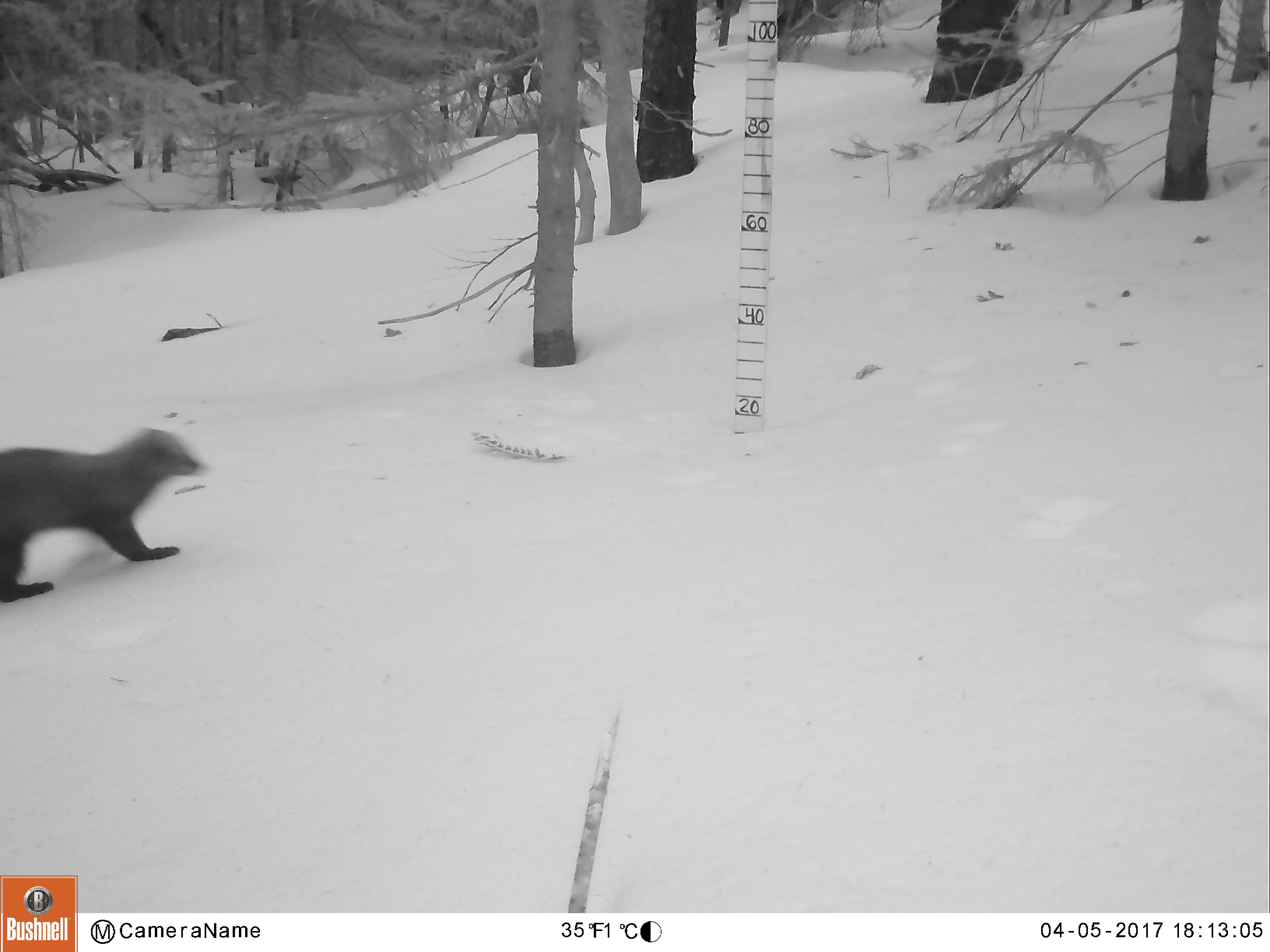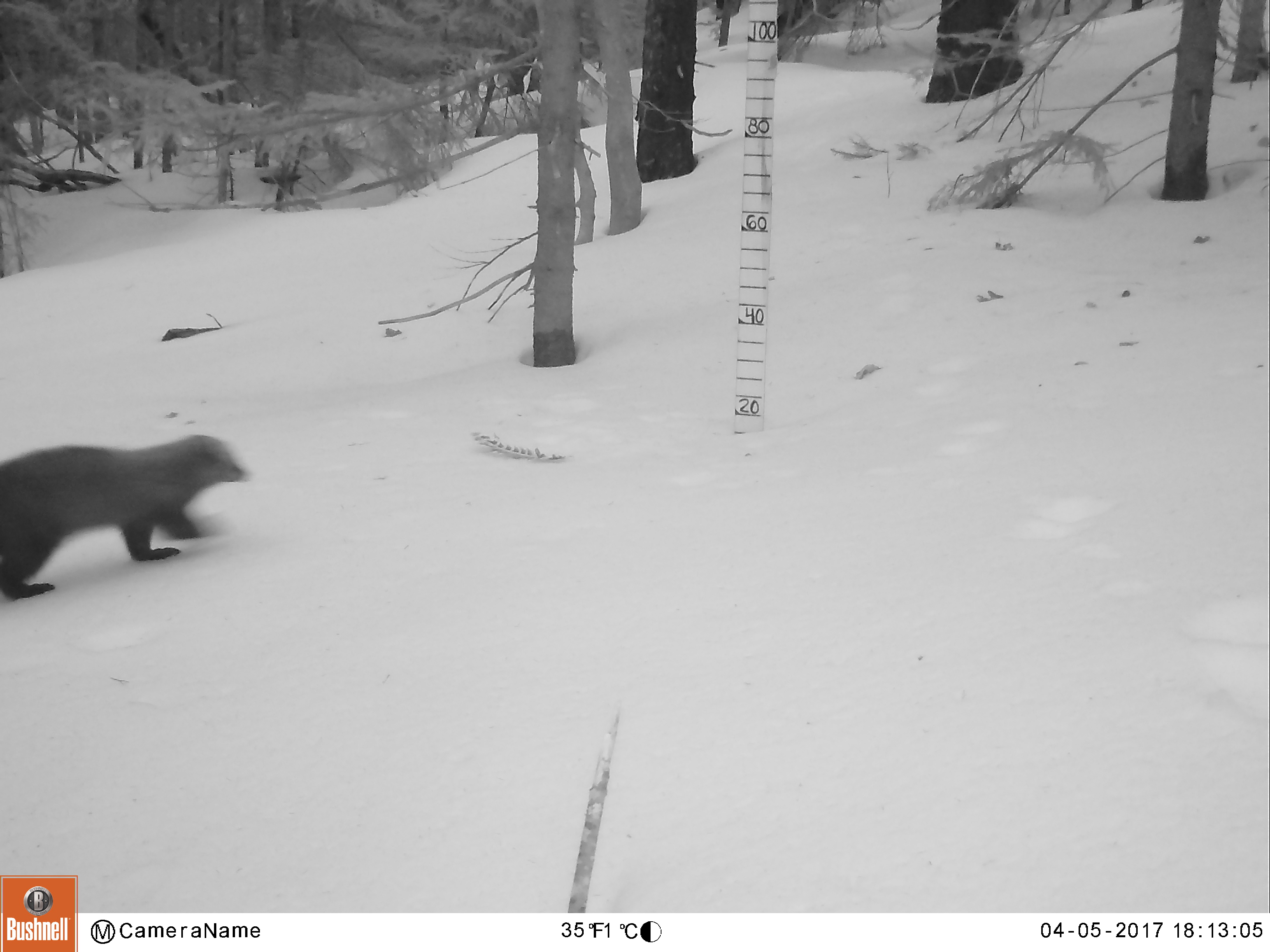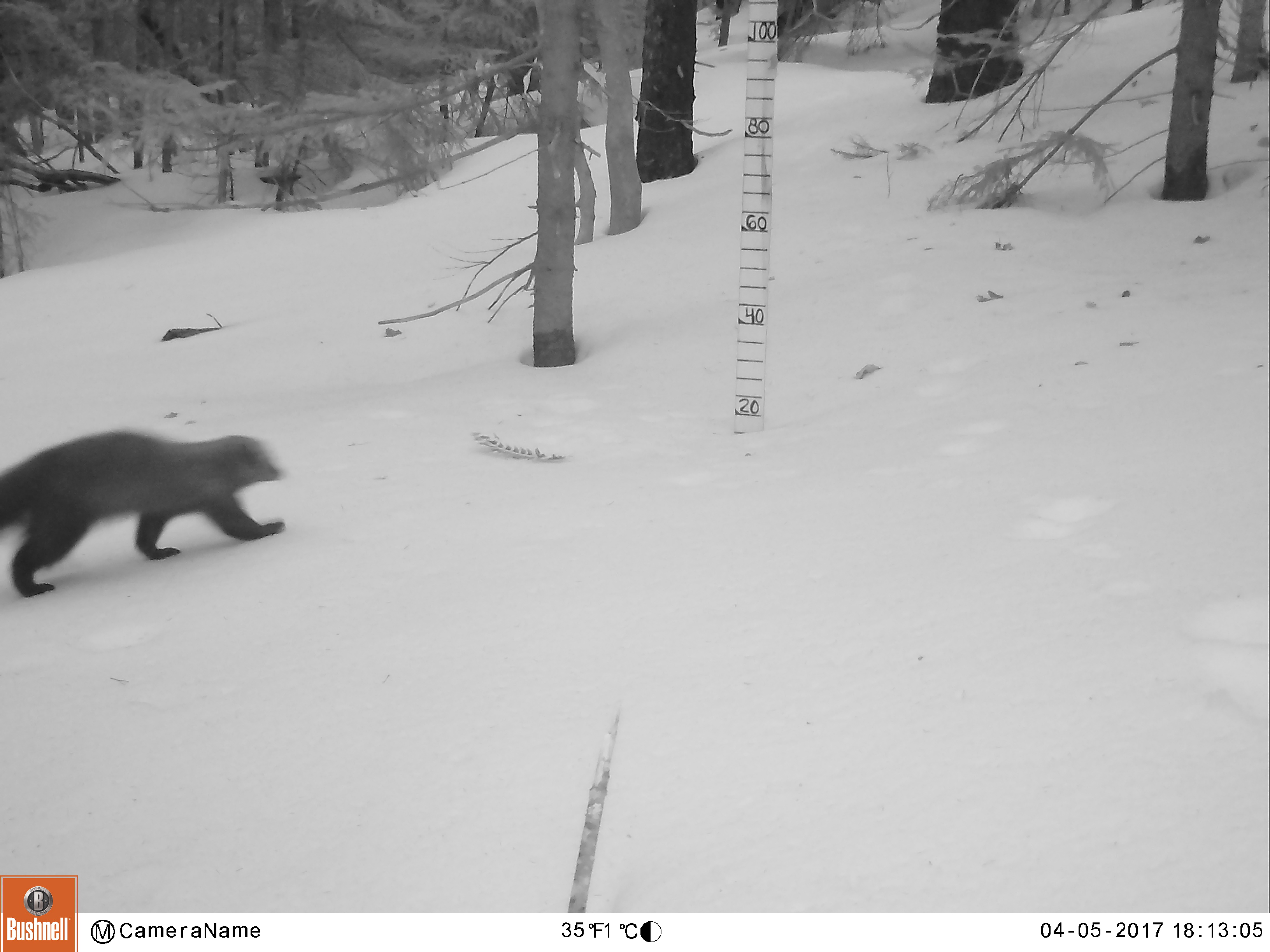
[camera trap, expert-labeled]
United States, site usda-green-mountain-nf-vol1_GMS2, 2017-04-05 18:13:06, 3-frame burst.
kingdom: Animalia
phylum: Chordata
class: Mammalia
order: Carnivora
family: Mustelidae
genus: Pekania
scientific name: Pekania pennanti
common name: fisher